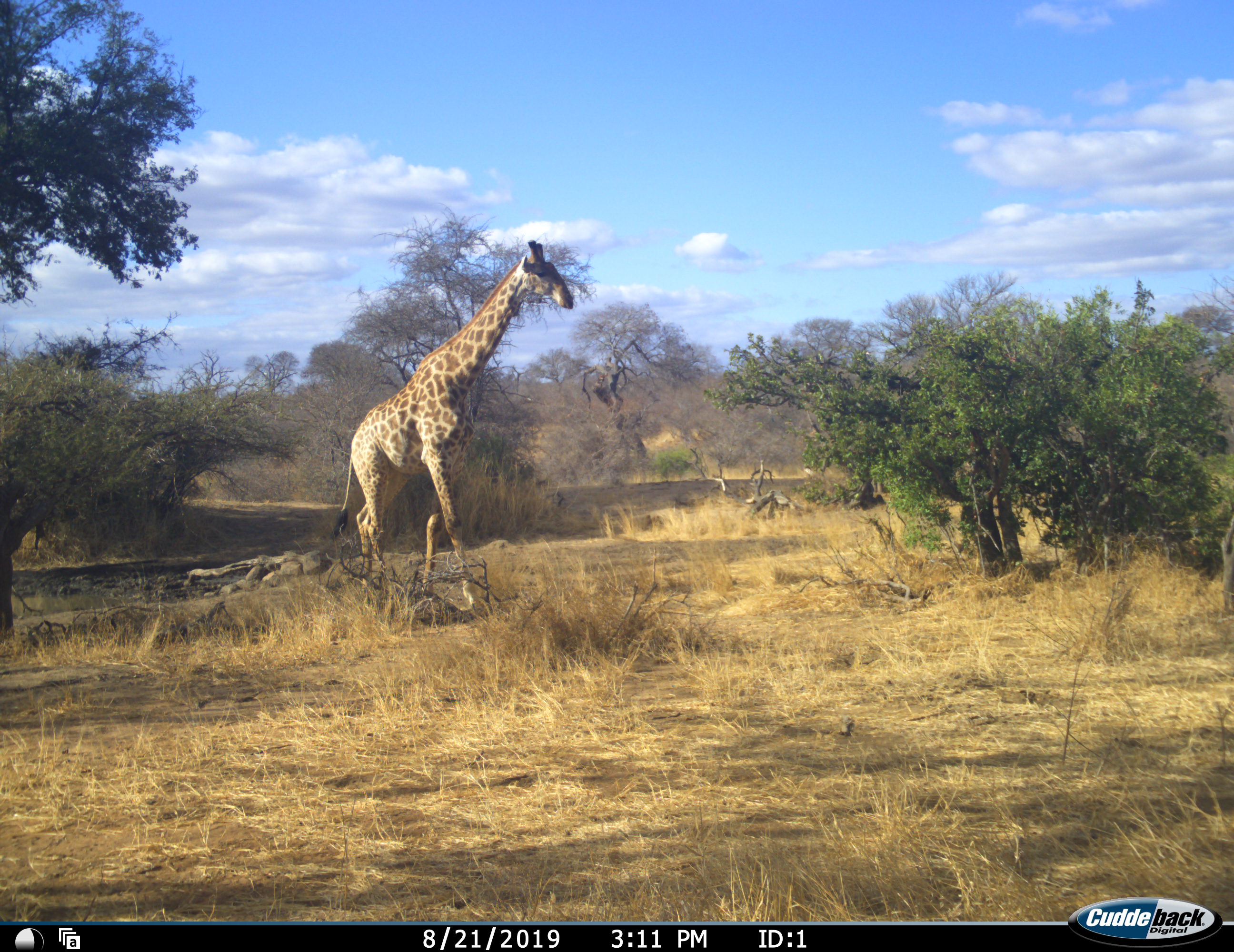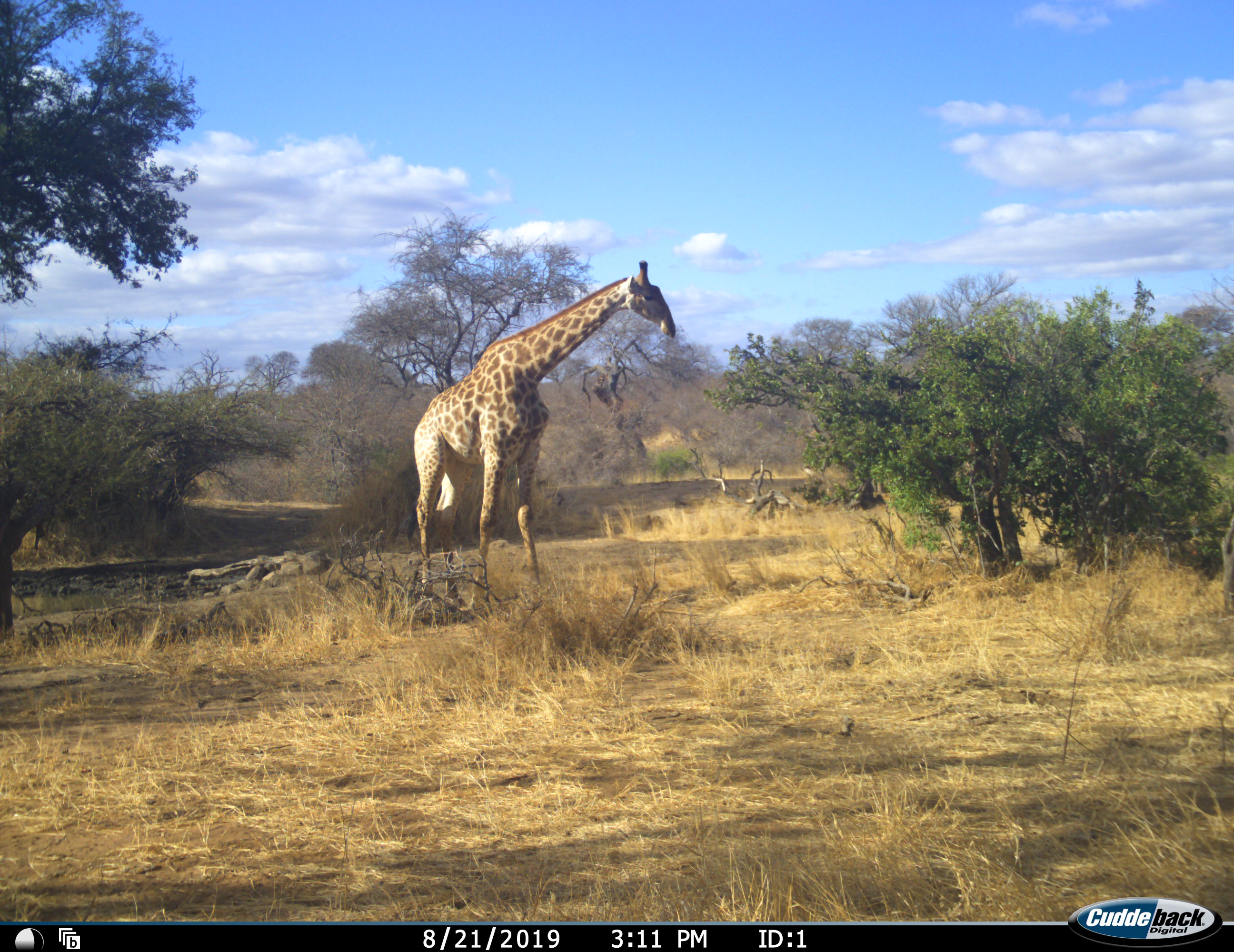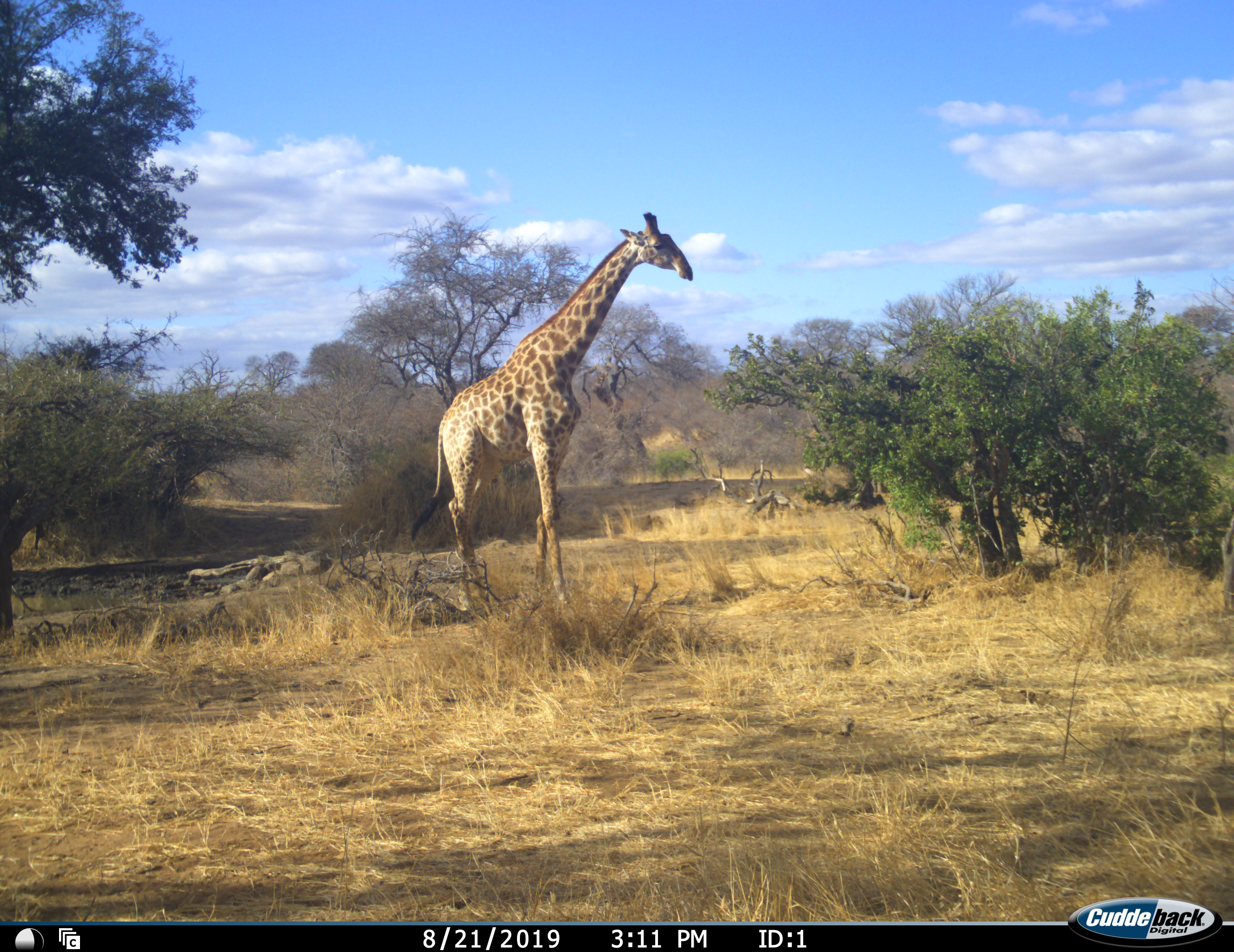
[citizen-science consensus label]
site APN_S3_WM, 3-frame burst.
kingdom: Animalia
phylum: Chordata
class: Mammalia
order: Artiodactyla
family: Giraffidae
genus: Giraffa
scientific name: Giraffa camelopardalis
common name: giraffe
Giraffe (Giraffa camelopardalis), count 1. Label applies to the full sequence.